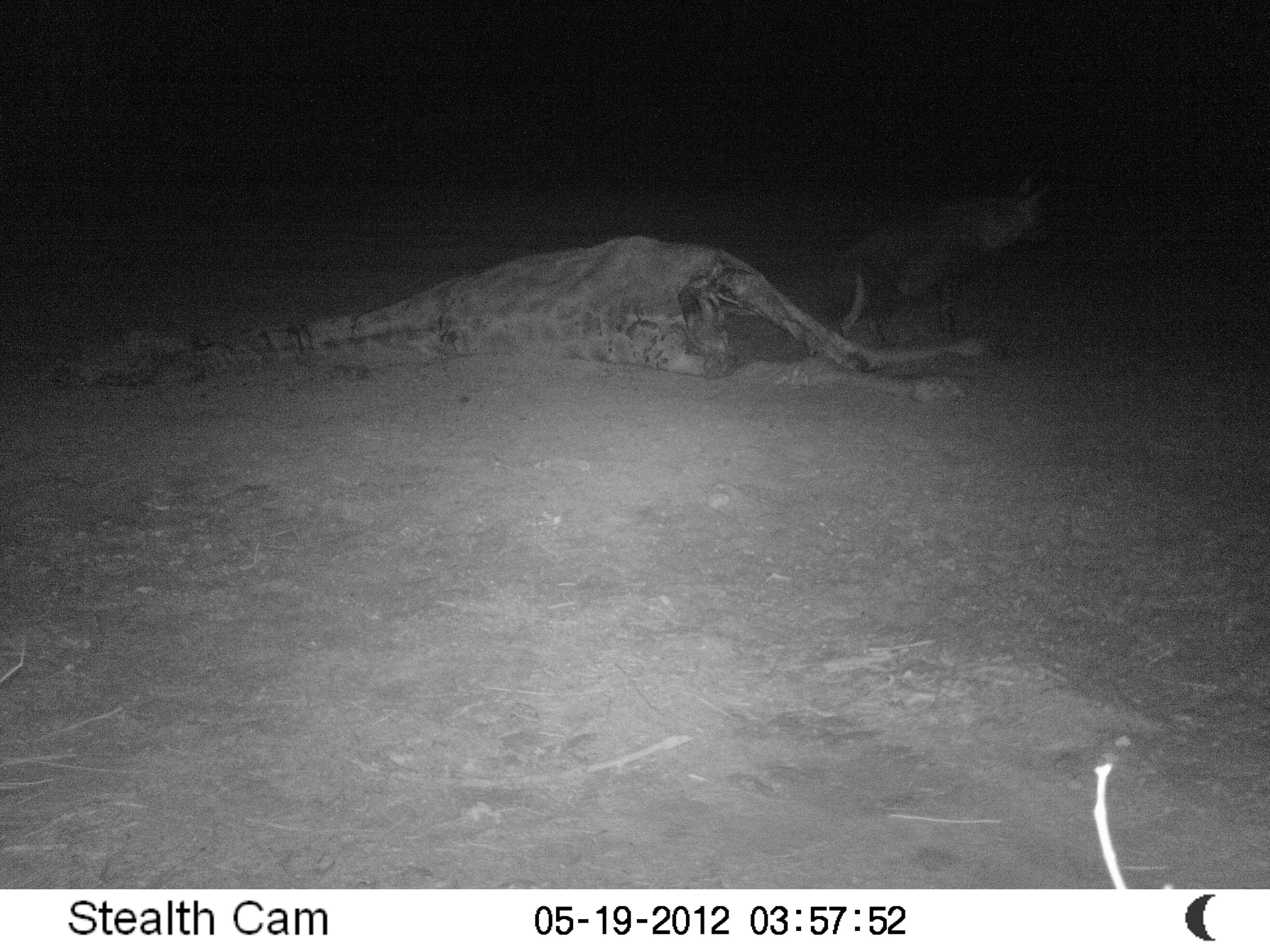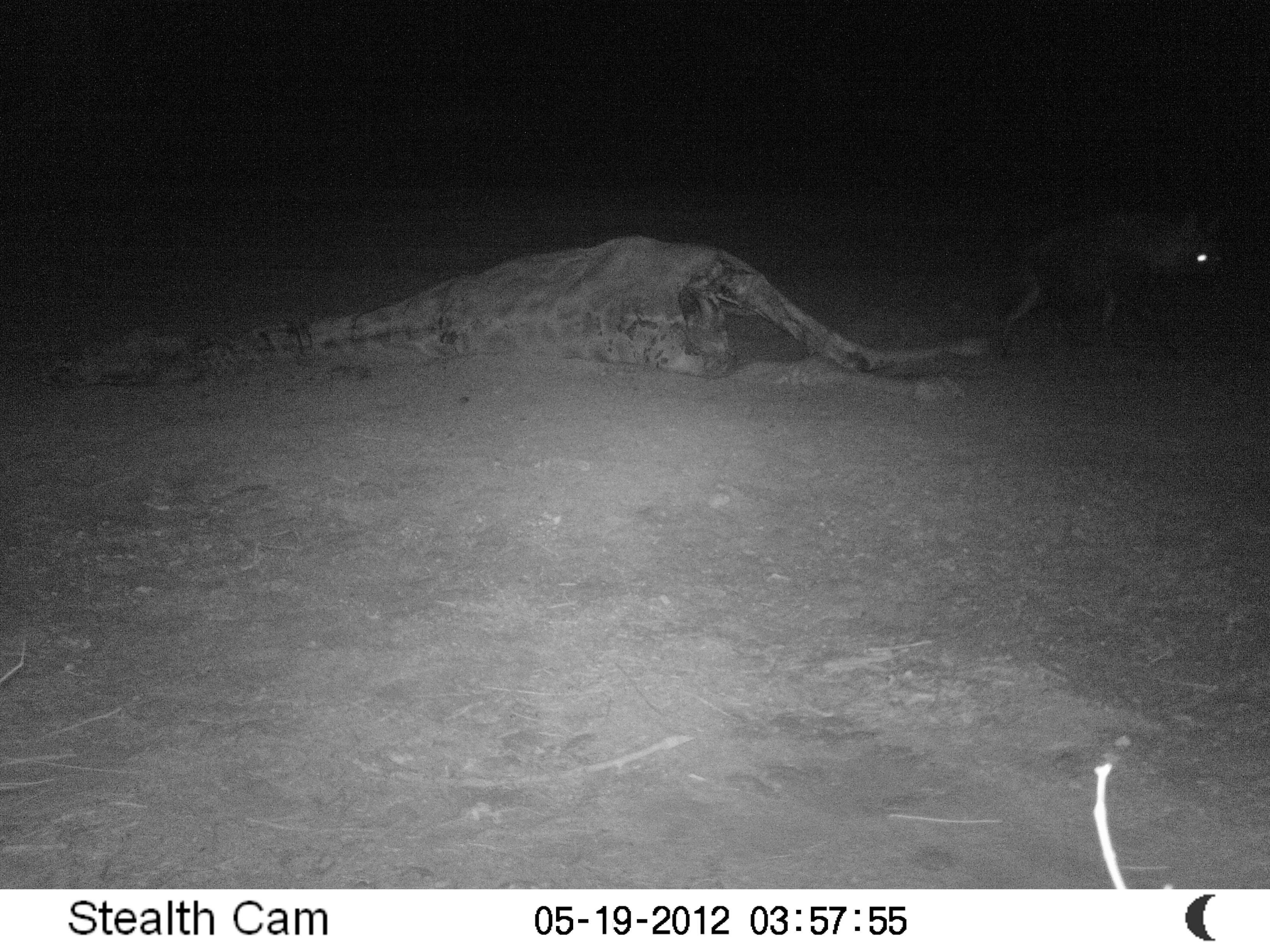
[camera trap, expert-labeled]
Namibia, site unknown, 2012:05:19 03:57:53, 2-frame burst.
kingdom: Animalia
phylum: Chordata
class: Mammalia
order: Carnivora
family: Hyaenidae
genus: Parahyaena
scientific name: Parahyaena brunnea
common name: brown hyena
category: hyaena brunnea